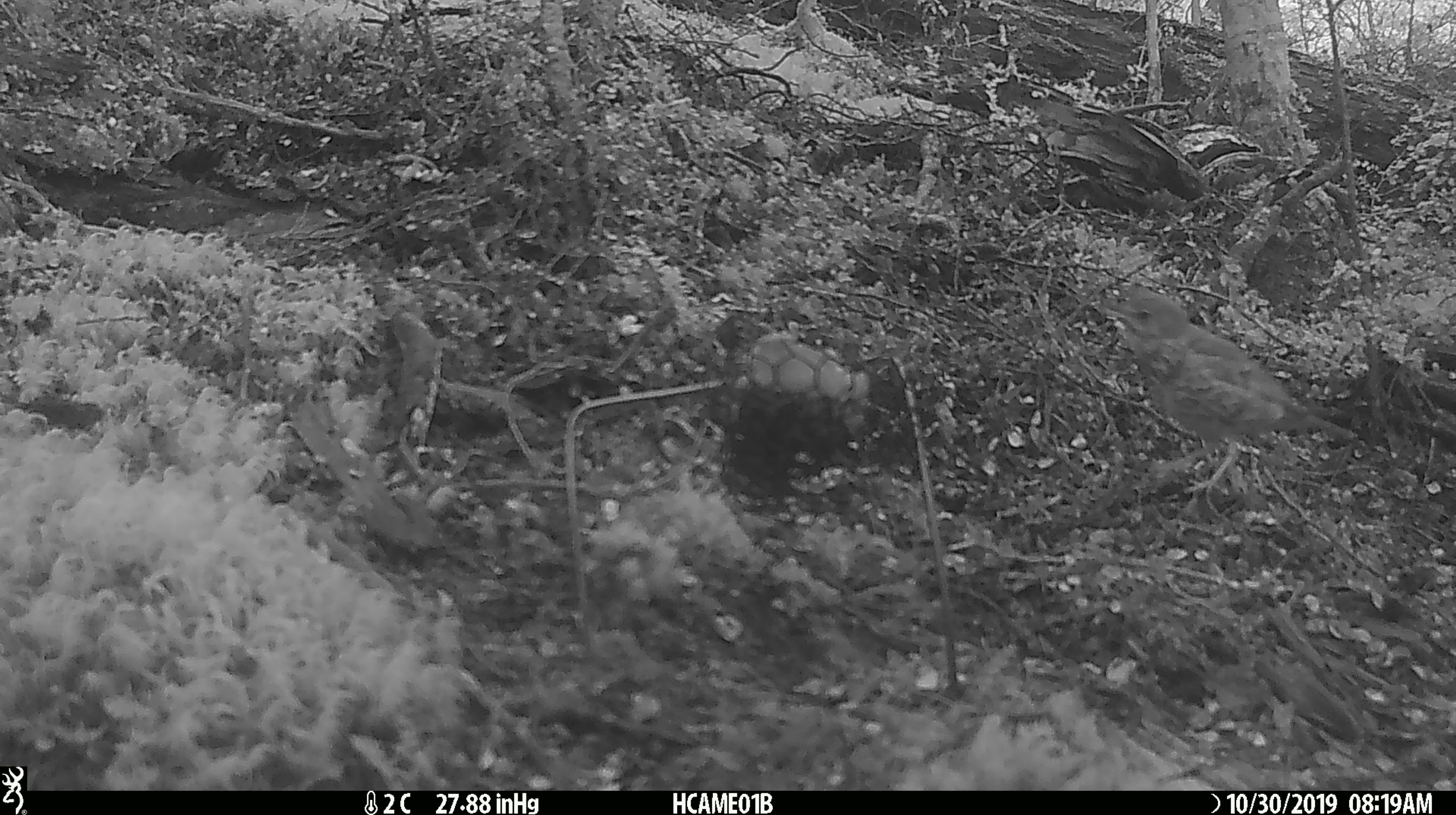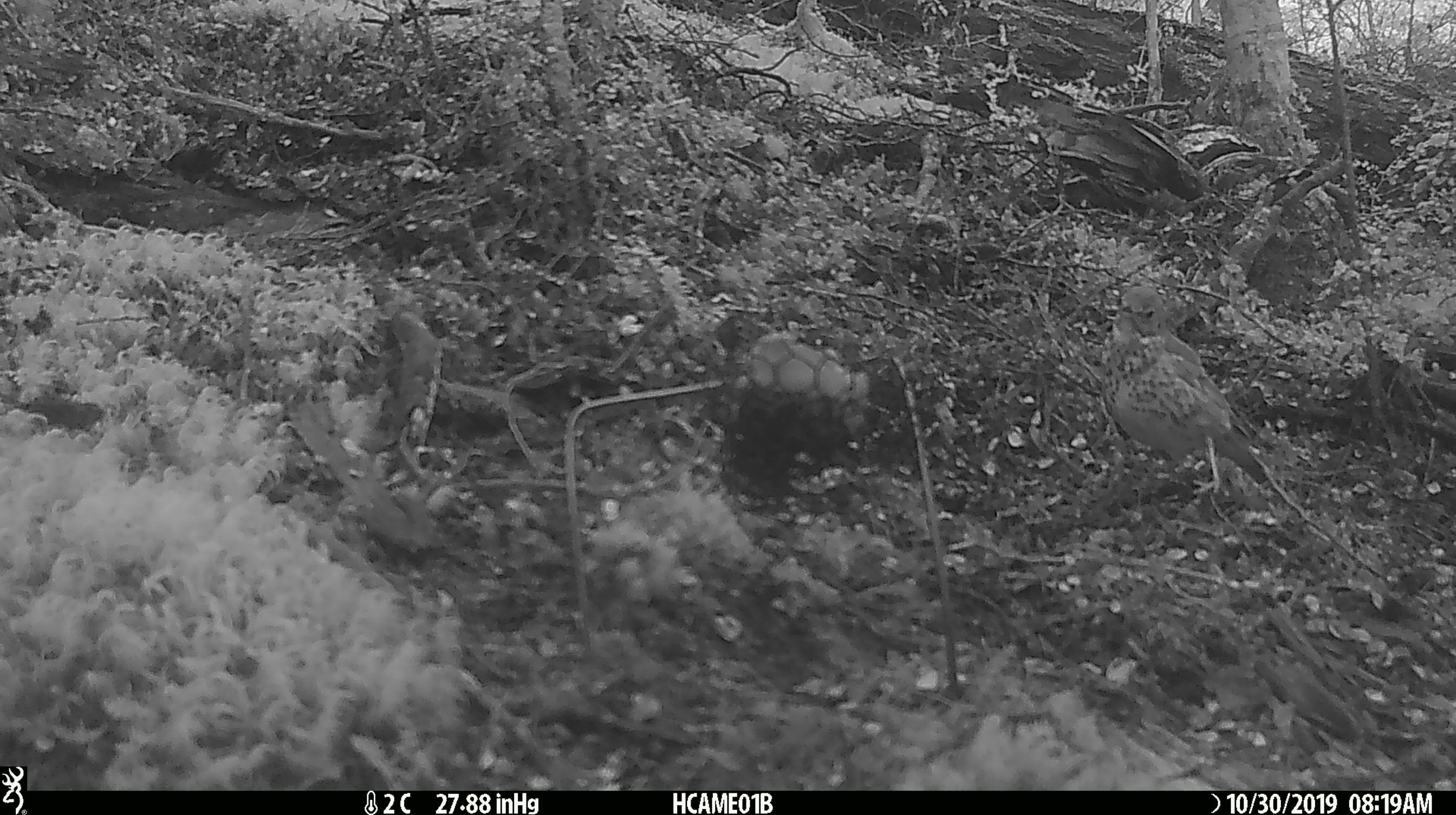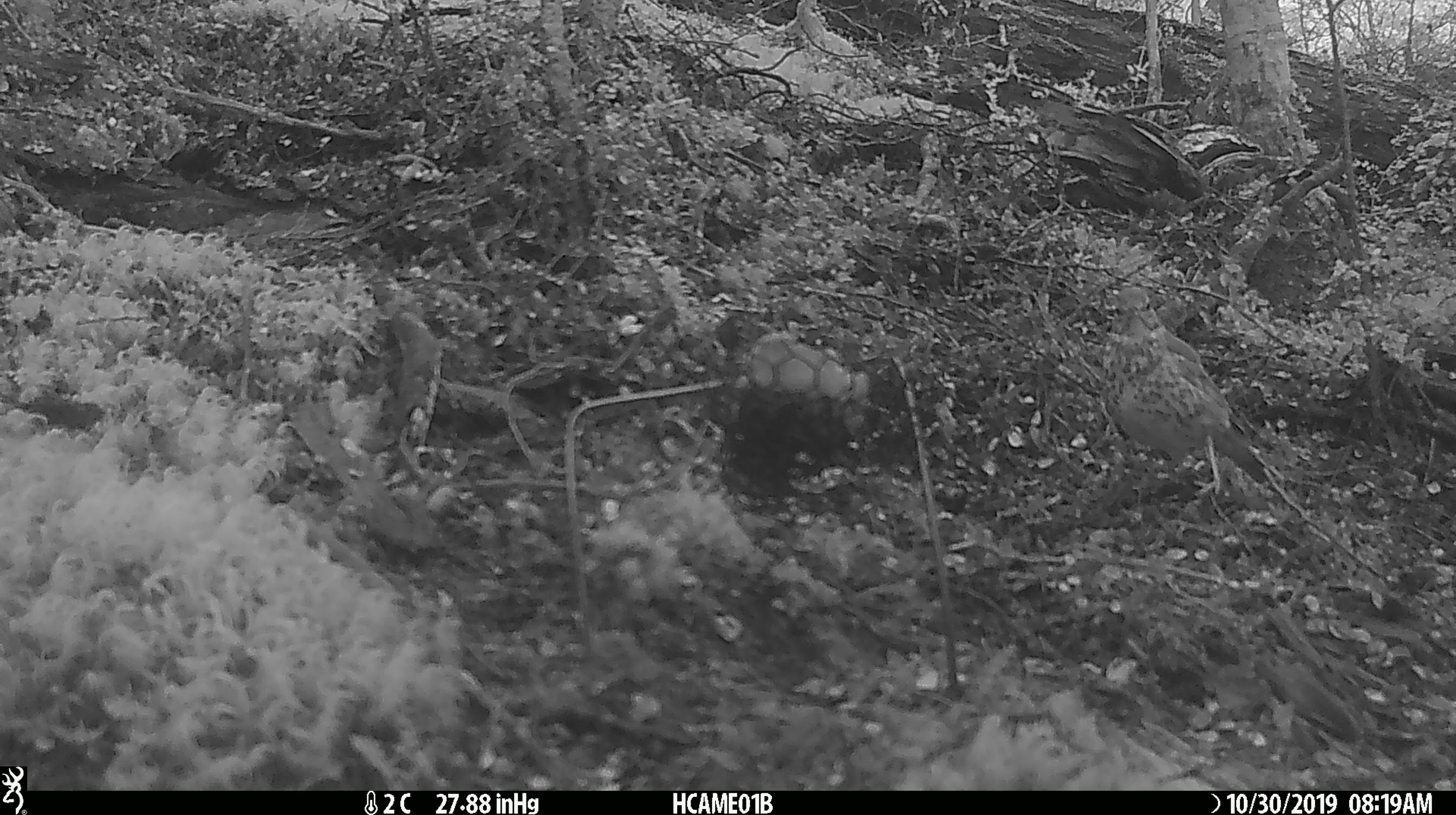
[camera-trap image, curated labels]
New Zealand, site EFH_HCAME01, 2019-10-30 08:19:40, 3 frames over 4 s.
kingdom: Animalia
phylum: Chordata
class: Aves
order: Passeriformes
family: Turdidae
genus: Turdus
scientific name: Turdus philomelos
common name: song thrush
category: thrush